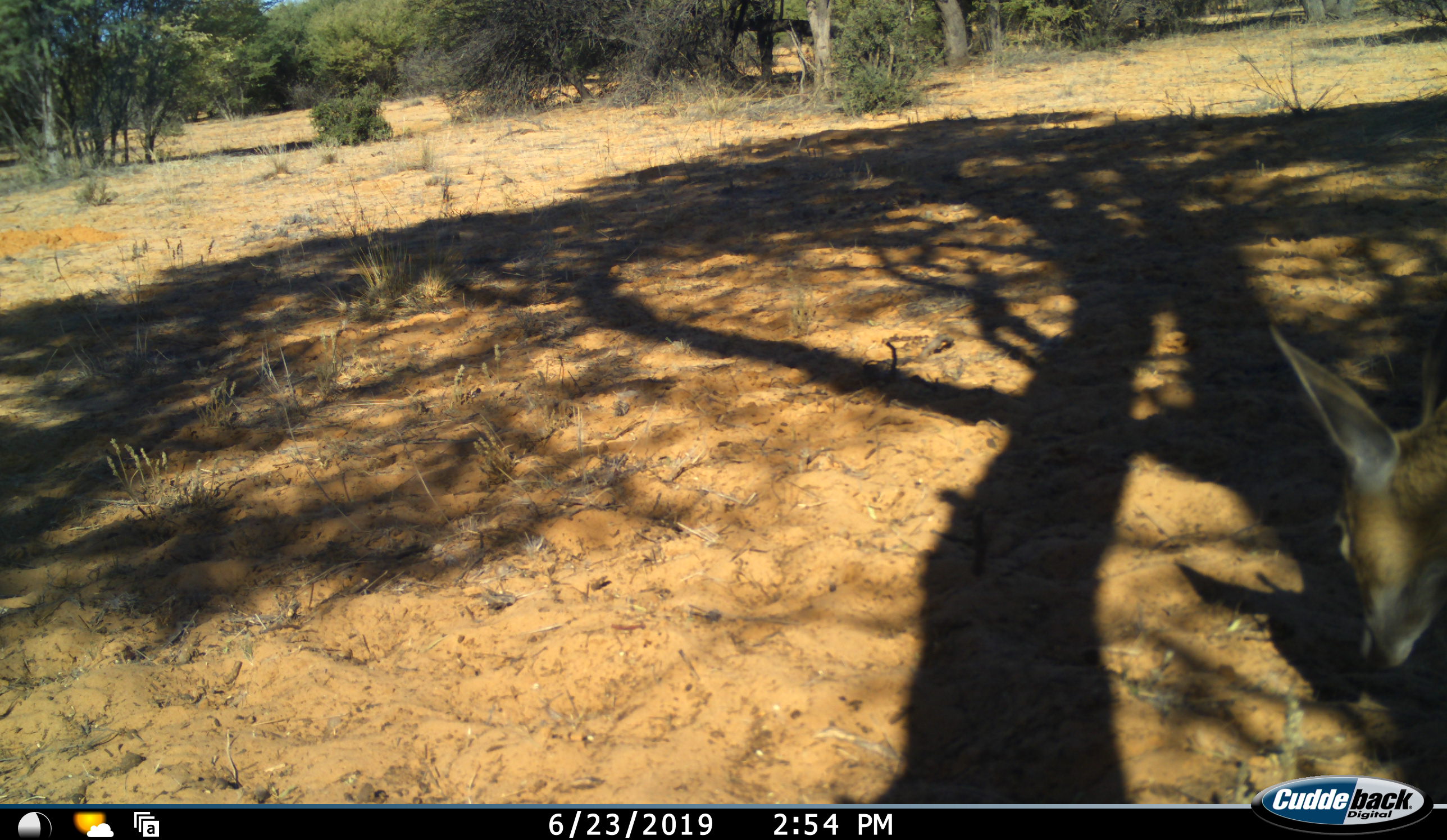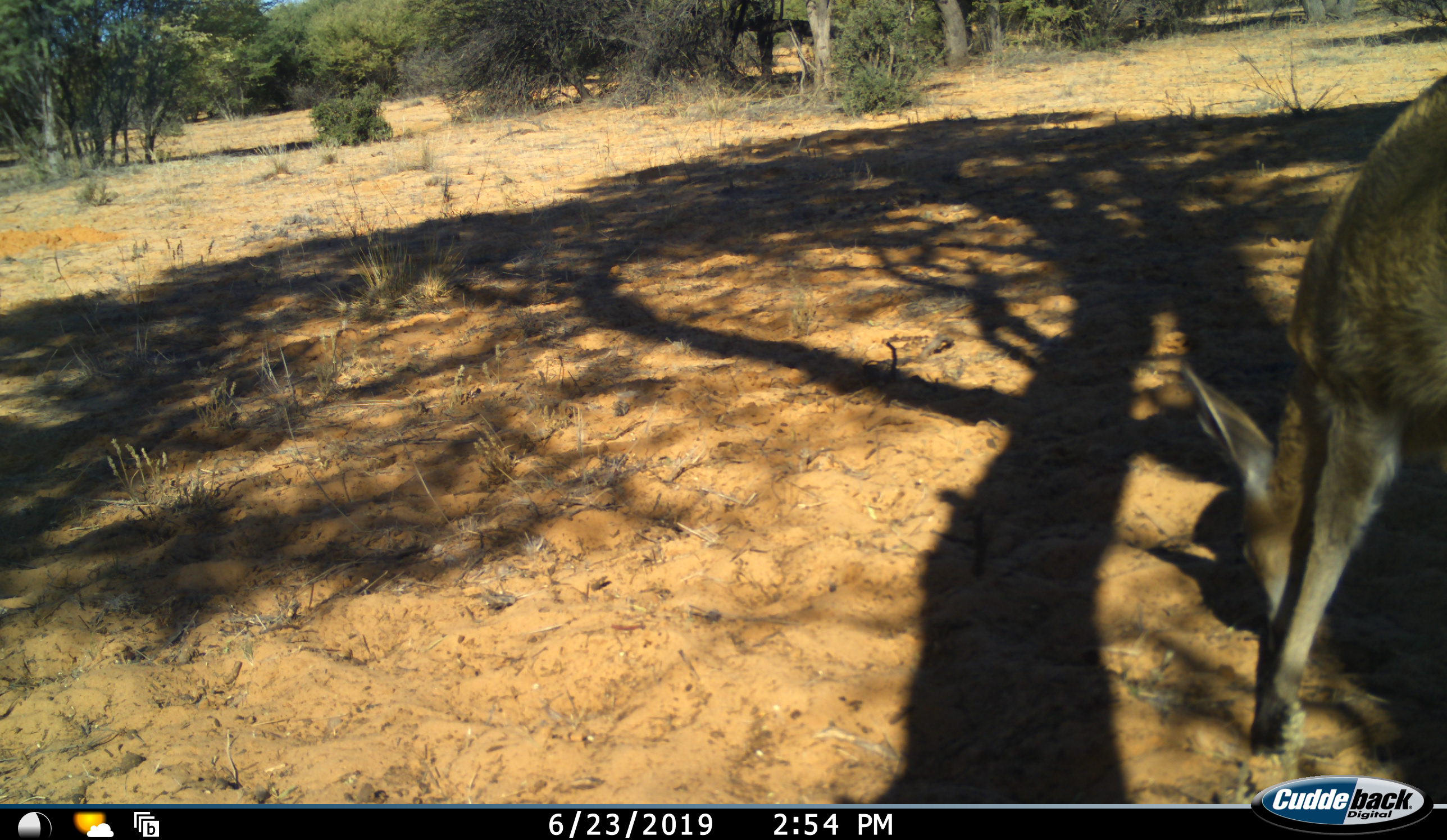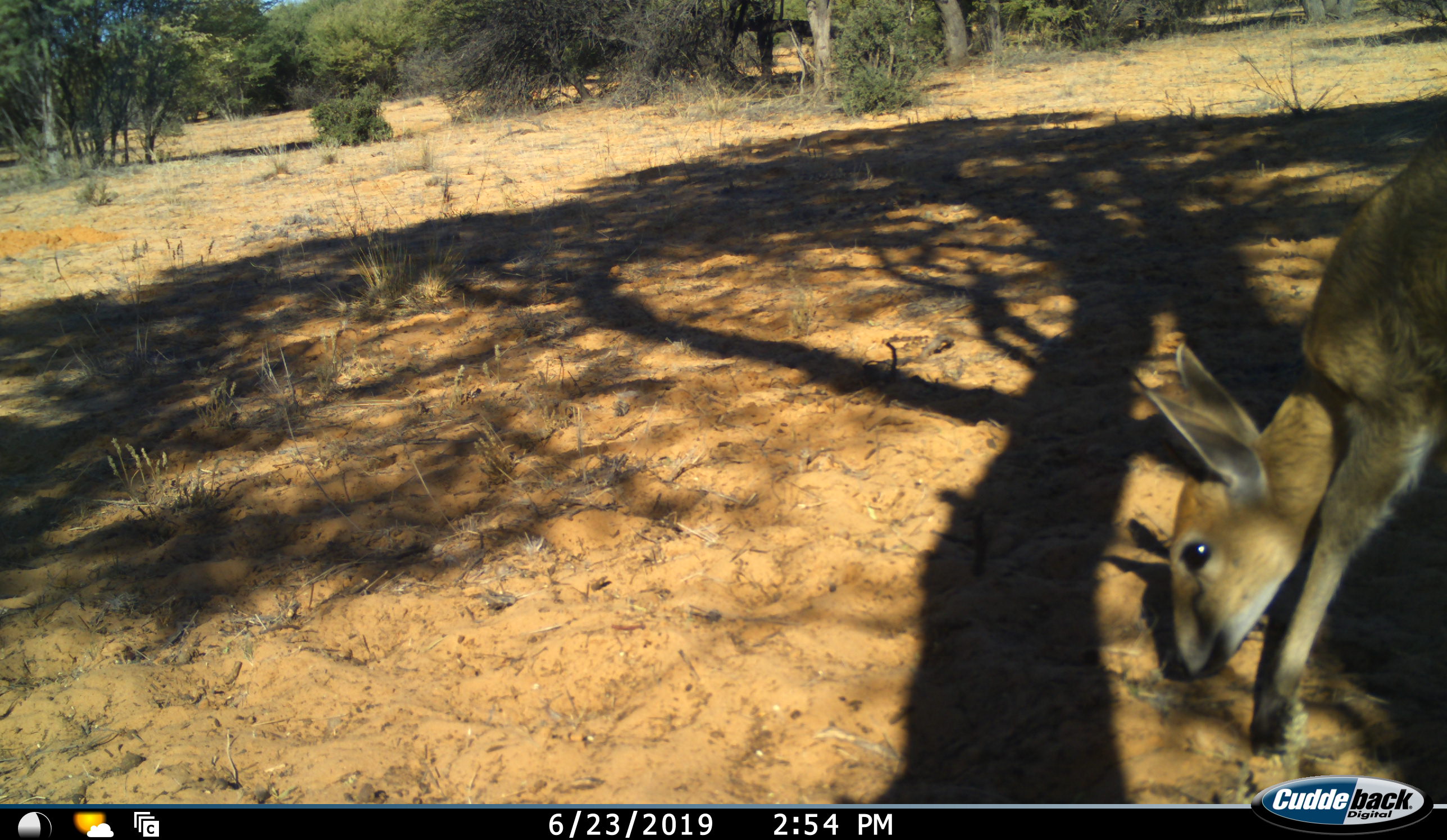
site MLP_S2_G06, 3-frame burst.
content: unidentified animal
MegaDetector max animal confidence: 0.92